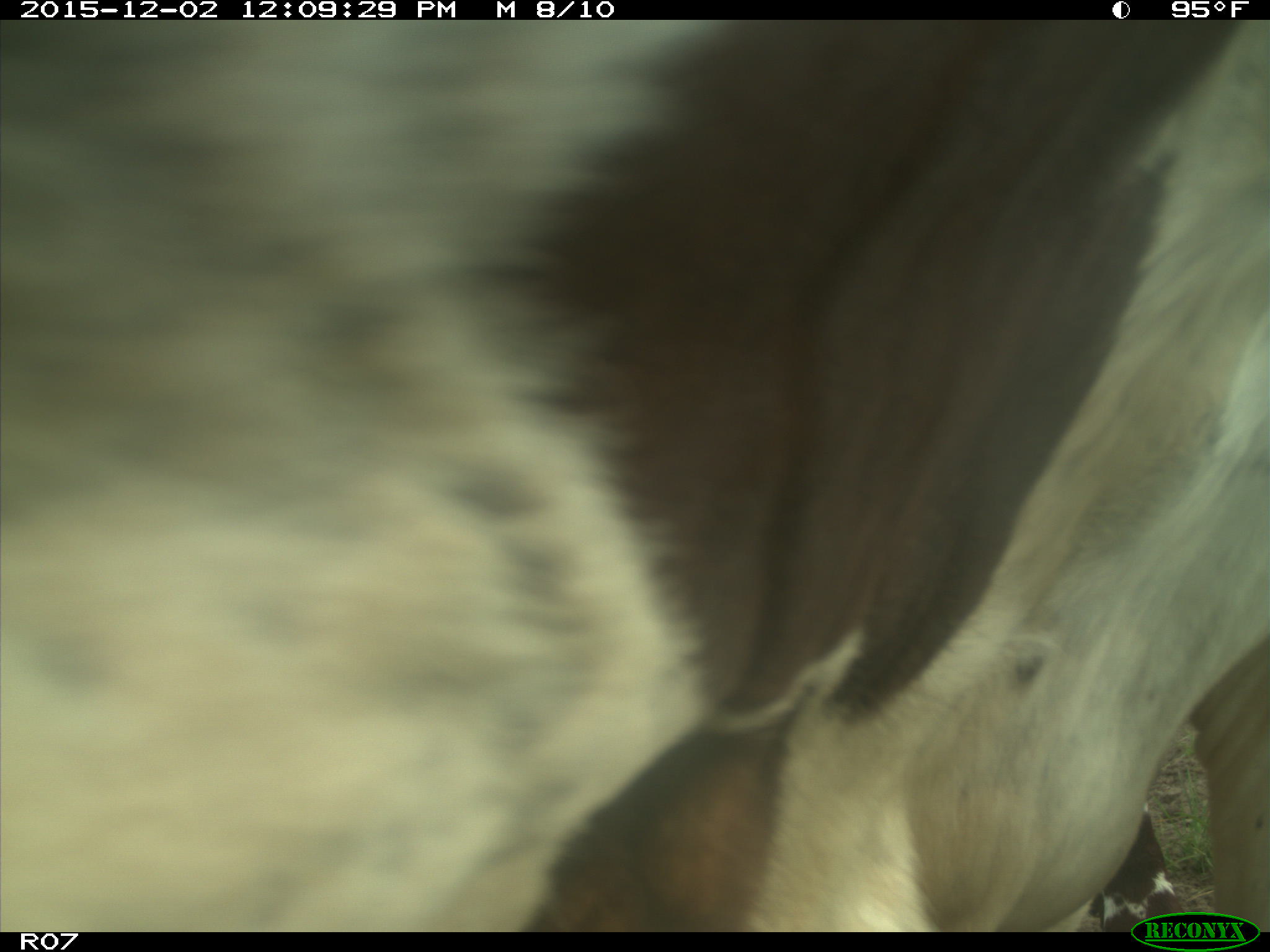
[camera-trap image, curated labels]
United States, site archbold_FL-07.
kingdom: Animalia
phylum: Chordata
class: Mammalia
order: Artiodactyla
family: Bovidae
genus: Bos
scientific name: Bos taurus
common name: domestic cow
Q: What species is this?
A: Bos taurus (domestic cow).